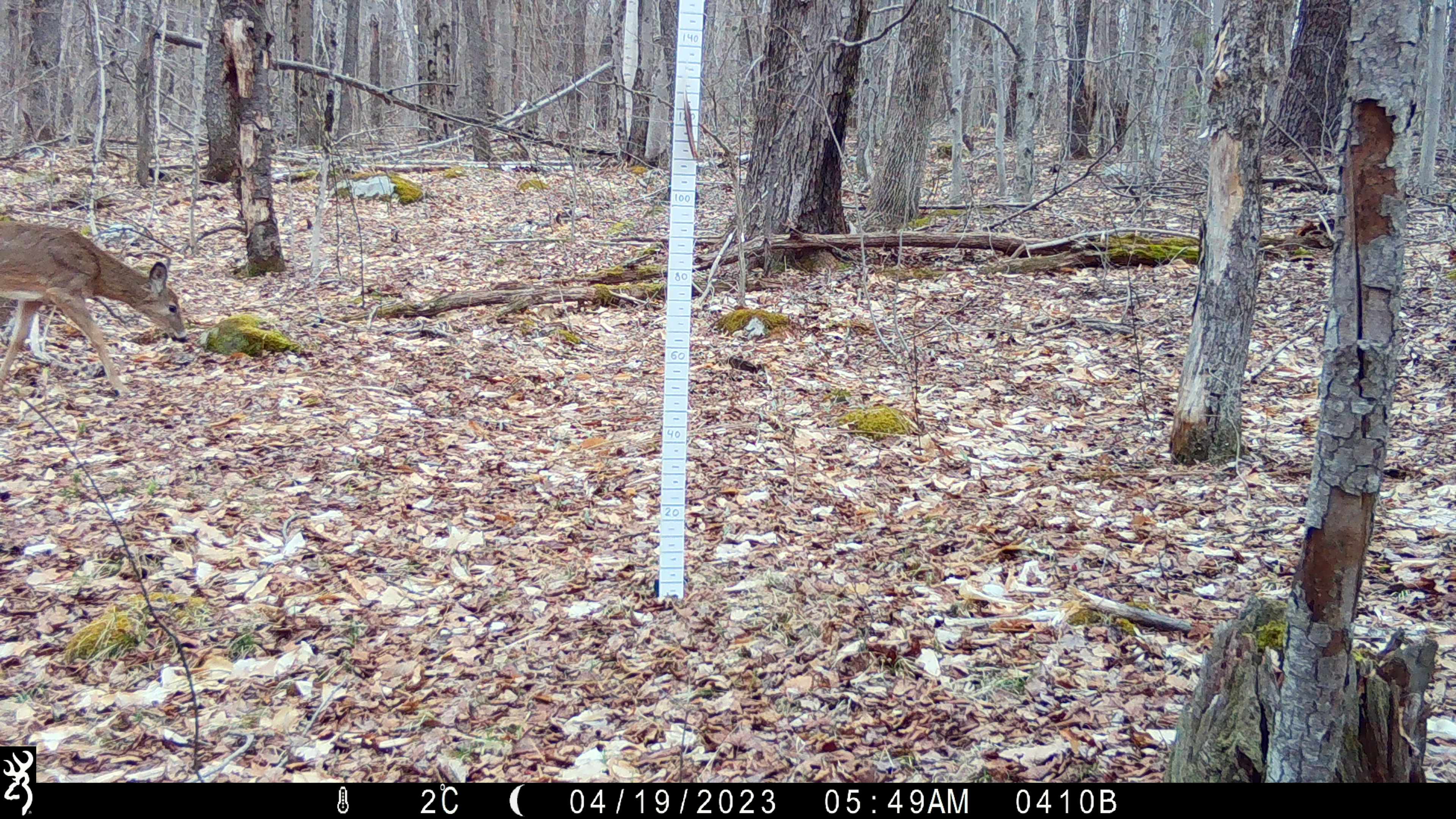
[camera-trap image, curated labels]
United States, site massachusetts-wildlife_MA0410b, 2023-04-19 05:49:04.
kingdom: Animalia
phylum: Chordata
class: Mammalia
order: Artiodactyla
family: Cervidae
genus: Odocoileus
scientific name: Odocoileus virginianus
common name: white-tailed deer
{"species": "white-tailed deer (Odocoileus virginianus)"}